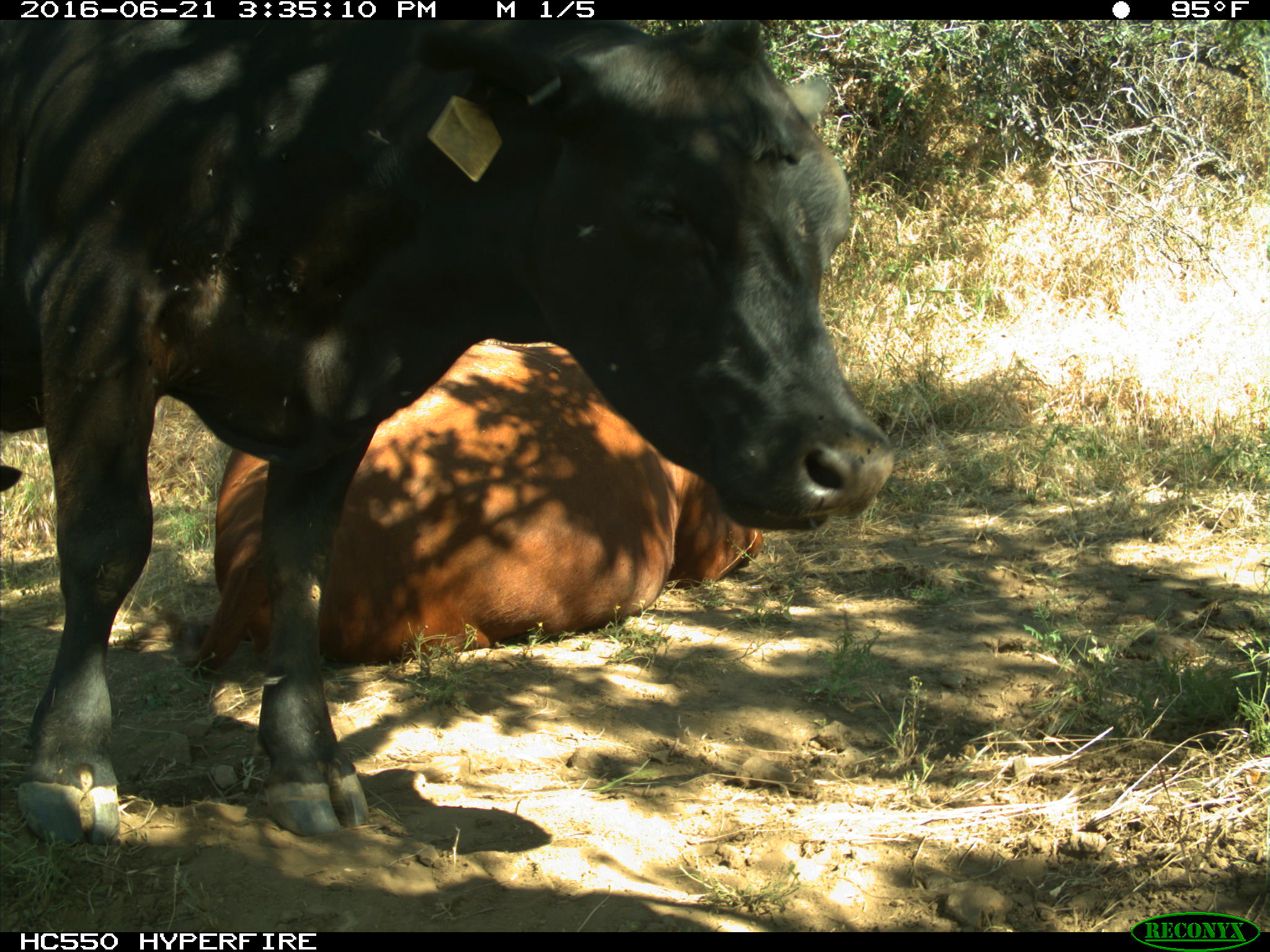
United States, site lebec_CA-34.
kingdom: Animalia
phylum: Chordata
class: Mammalia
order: Artiodactyla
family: Bovidae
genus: Bos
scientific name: Bos taurus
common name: domestic cow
Bos taurus (domestic cow).